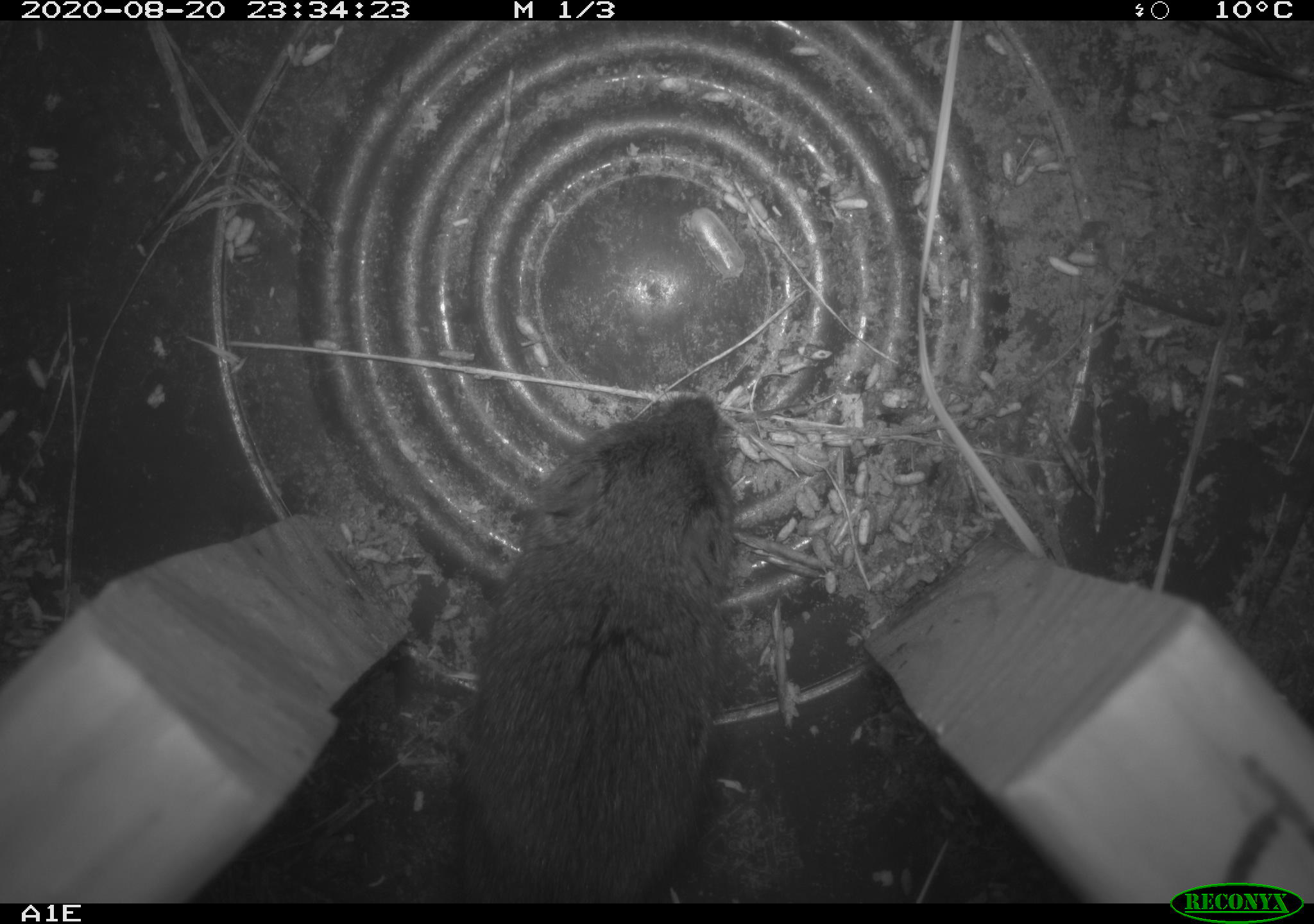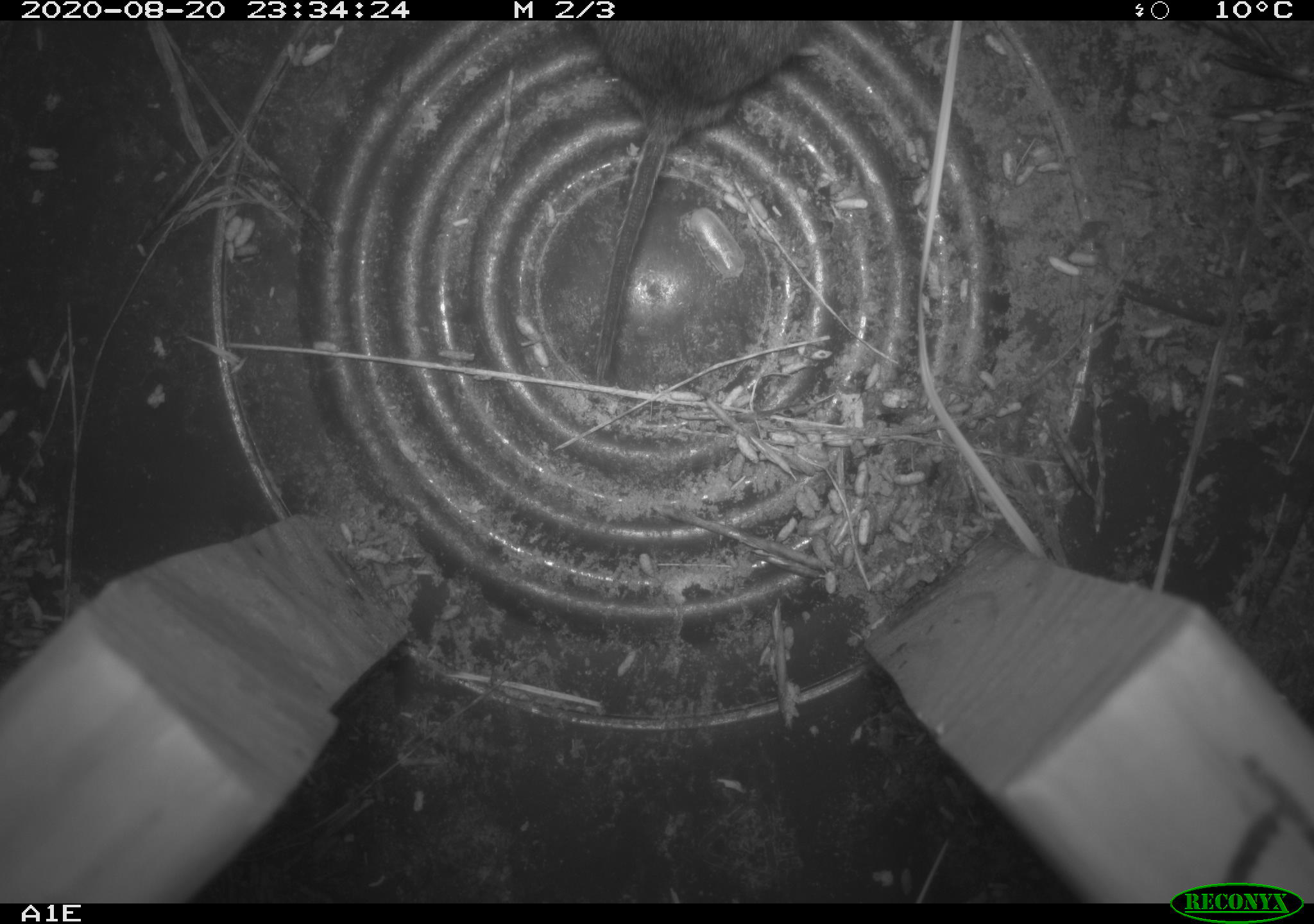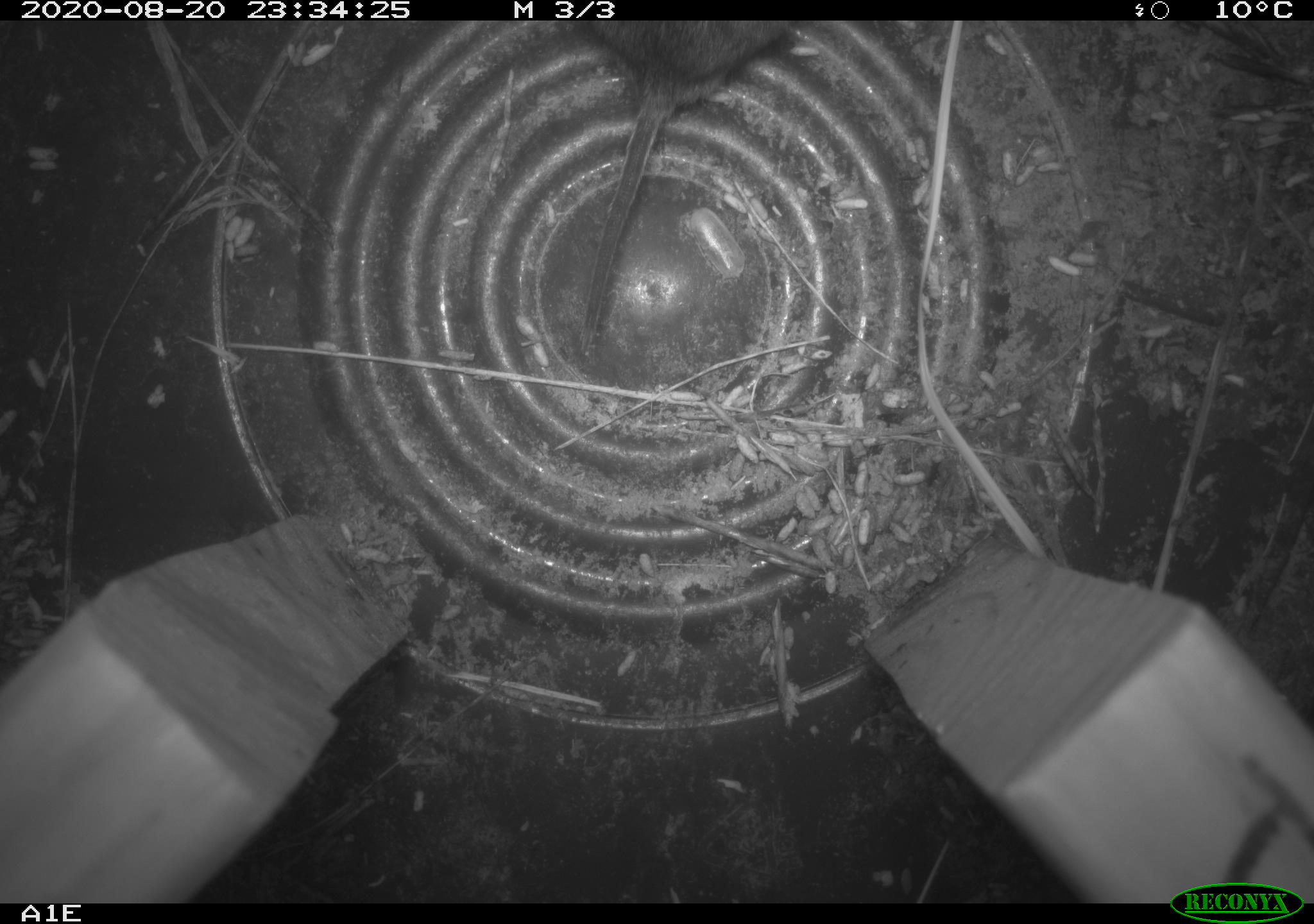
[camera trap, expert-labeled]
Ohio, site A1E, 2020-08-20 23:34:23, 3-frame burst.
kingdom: Animalia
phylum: Chordata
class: Mammalia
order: Rodentia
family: Cricetidae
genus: Microtus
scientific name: Microtus pennsylvanicus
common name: meadow vole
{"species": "meadow vole (Microtus pennsylvanicus)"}